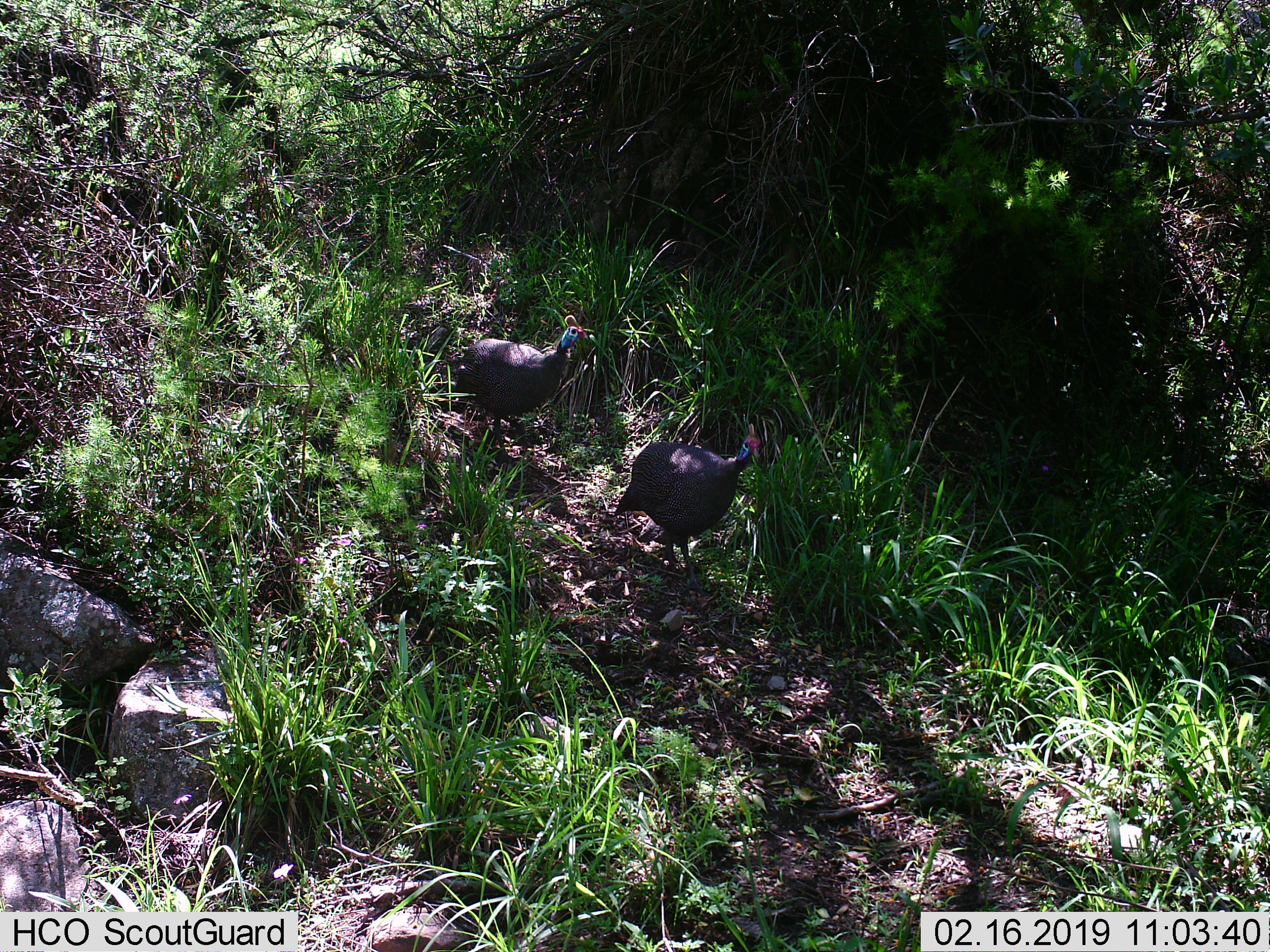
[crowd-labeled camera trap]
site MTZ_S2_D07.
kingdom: Animalia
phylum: Chordata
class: Aves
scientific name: Aves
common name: bird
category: birdother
Birdother (bird) (Aves), count 2. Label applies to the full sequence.